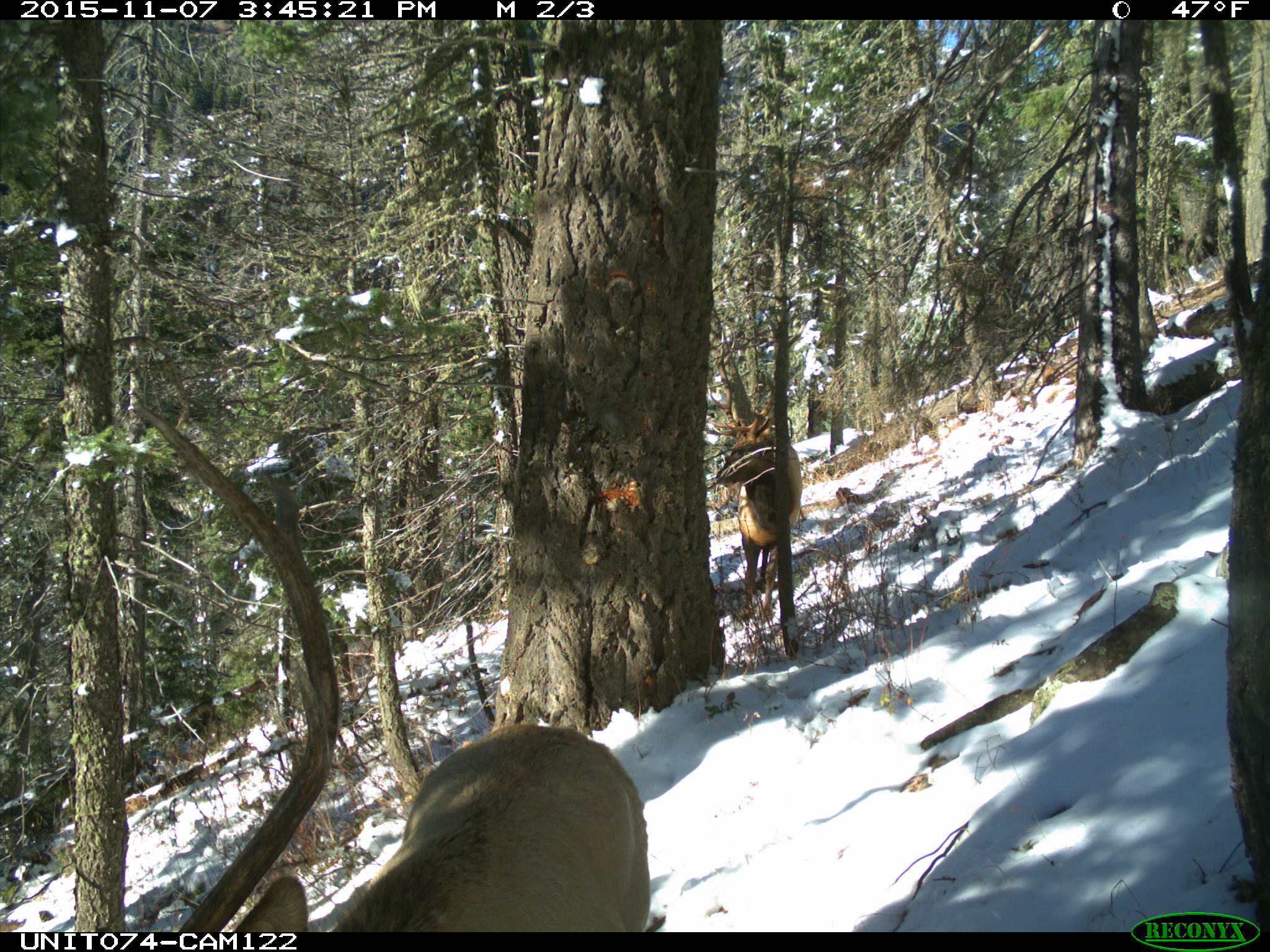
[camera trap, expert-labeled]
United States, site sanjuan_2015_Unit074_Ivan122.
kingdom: Animalia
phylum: Chordata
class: Mammalia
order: Artiodactyla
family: Cervidae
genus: Cervus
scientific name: Cervus elaphus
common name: red deer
Cervus elaphus (red deer).